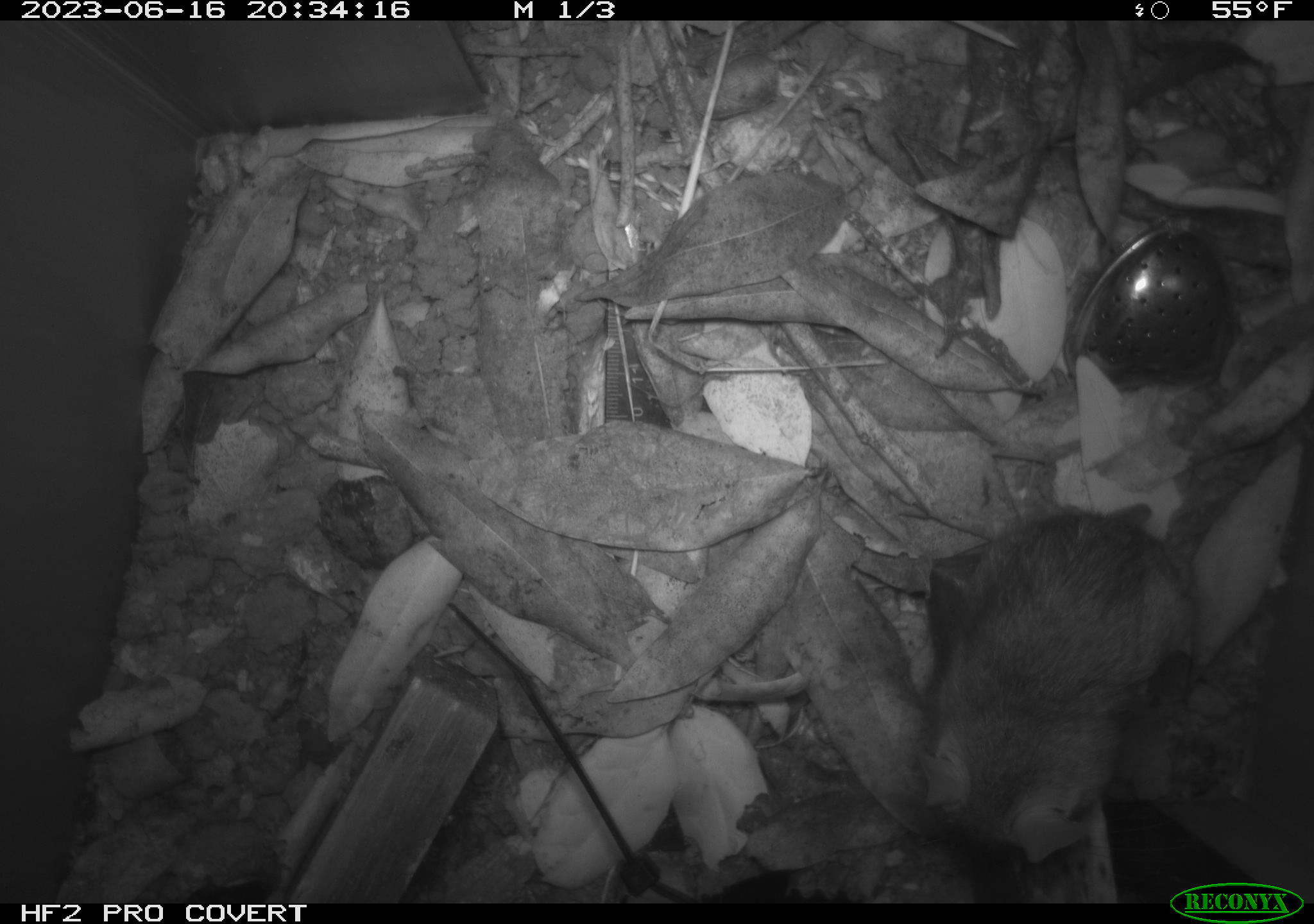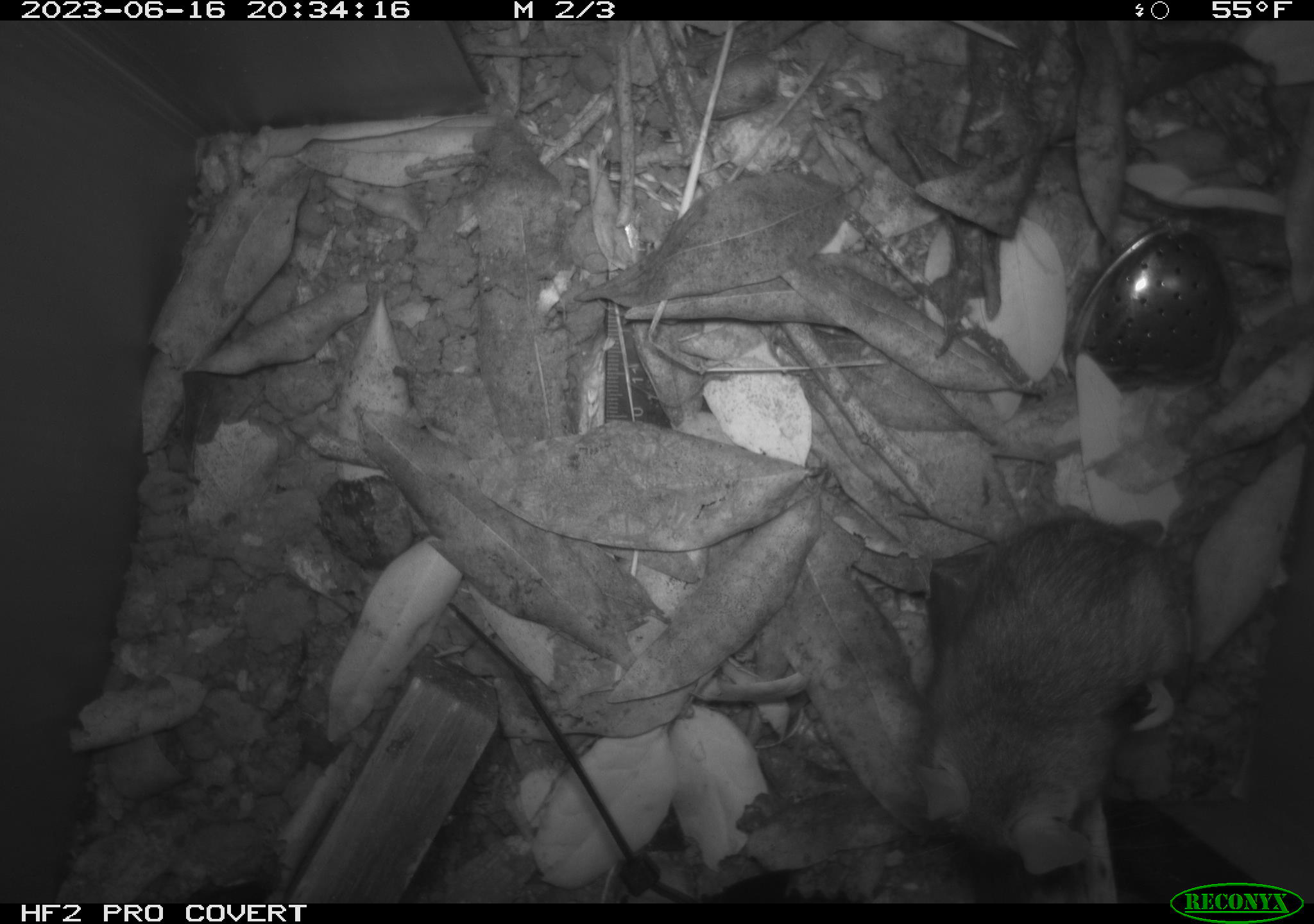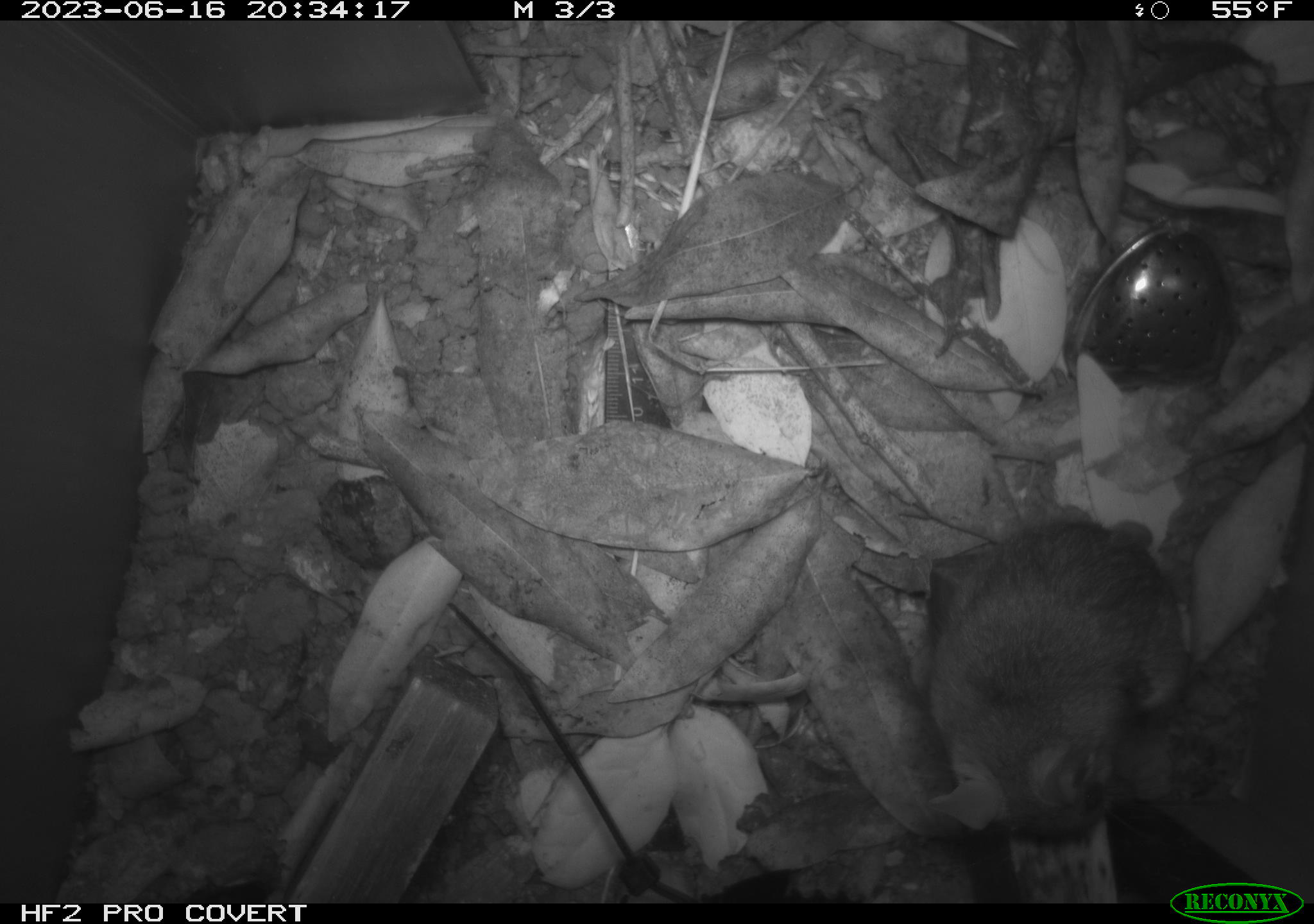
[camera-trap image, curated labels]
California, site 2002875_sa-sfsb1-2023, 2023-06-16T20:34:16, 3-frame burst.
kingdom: Animalia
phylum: Chordata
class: Mammalia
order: Rodentia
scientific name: Rodentia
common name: mouse species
Mouse species (Rodentia).